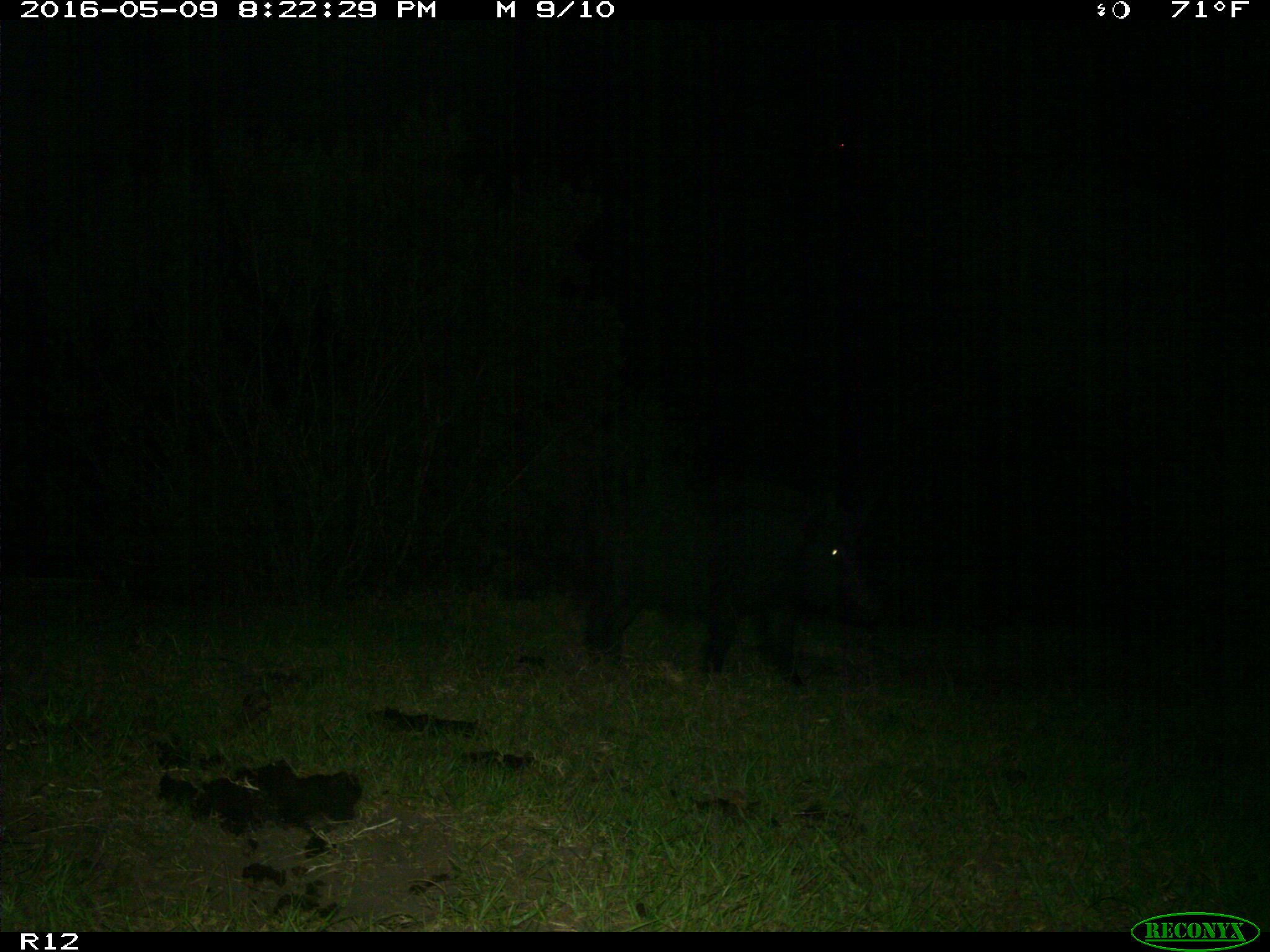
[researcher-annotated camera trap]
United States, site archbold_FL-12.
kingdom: Animalia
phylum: Chordata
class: Mammalia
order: Artiodactyla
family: Suidae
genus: Sus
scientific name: Sus scrofa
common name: wild boar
Sus scrofa (wild boar).